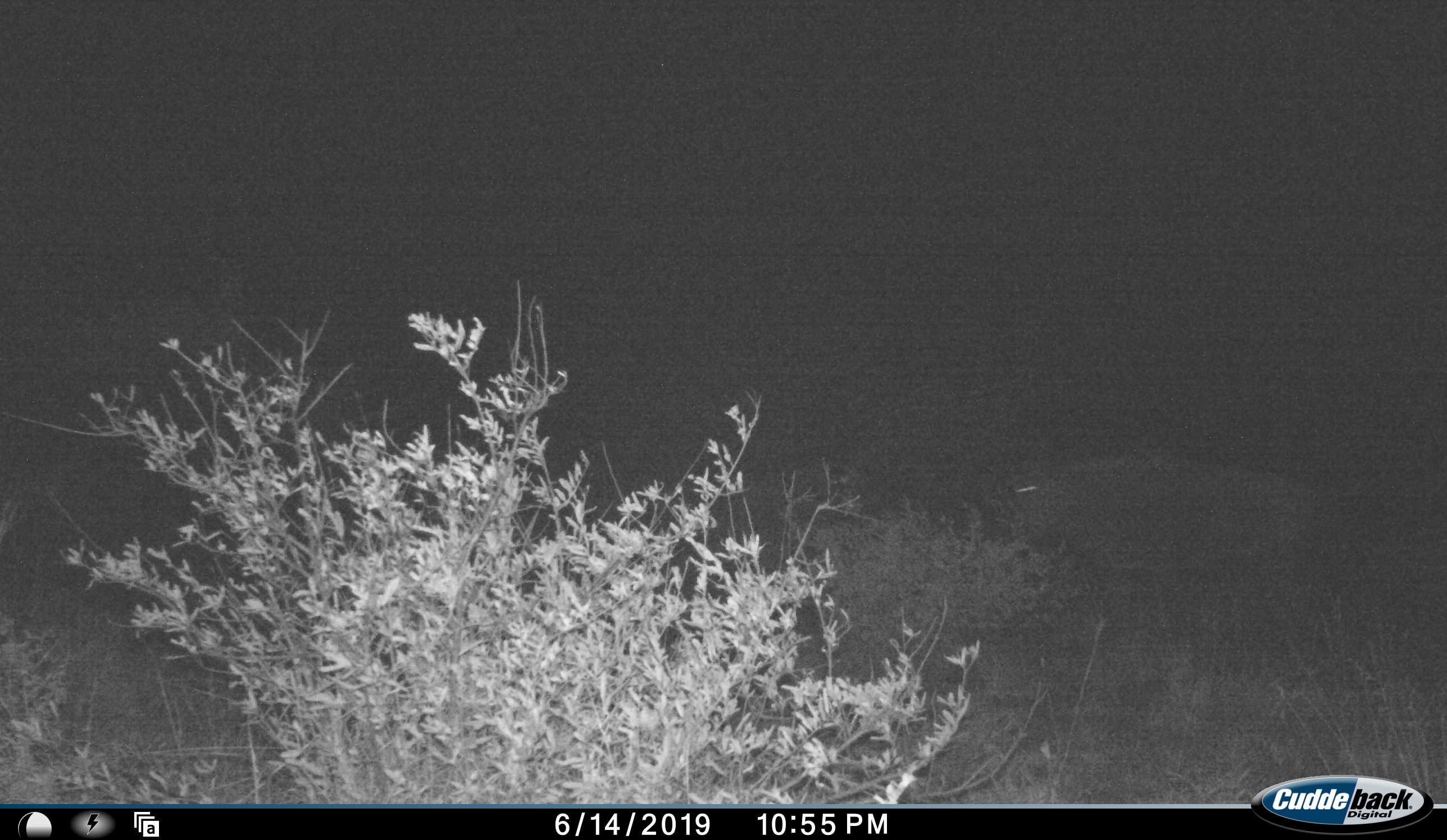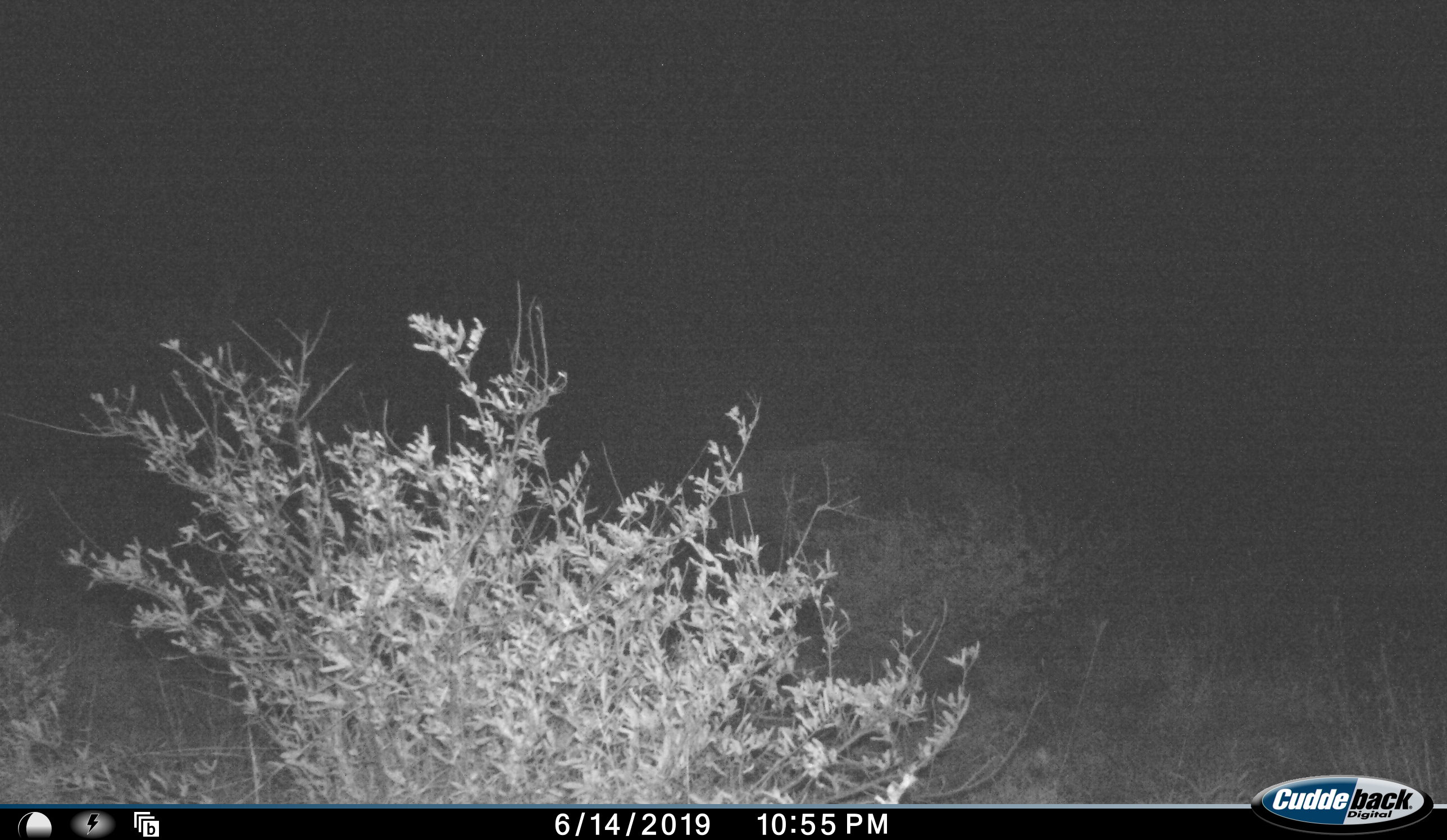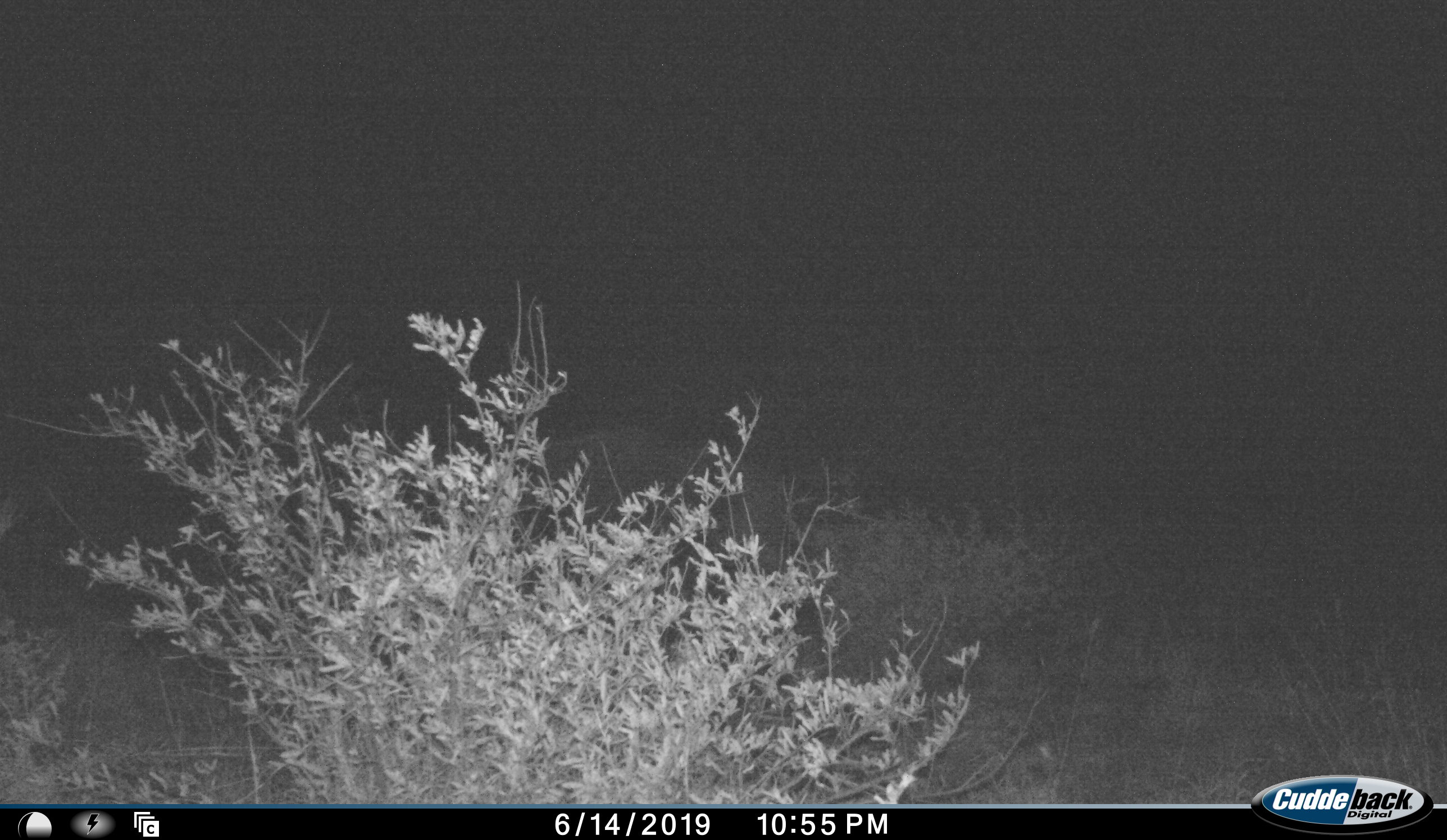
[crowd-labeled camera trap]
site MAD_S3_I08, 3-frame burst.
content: unidentified animal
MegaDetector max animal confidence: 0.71